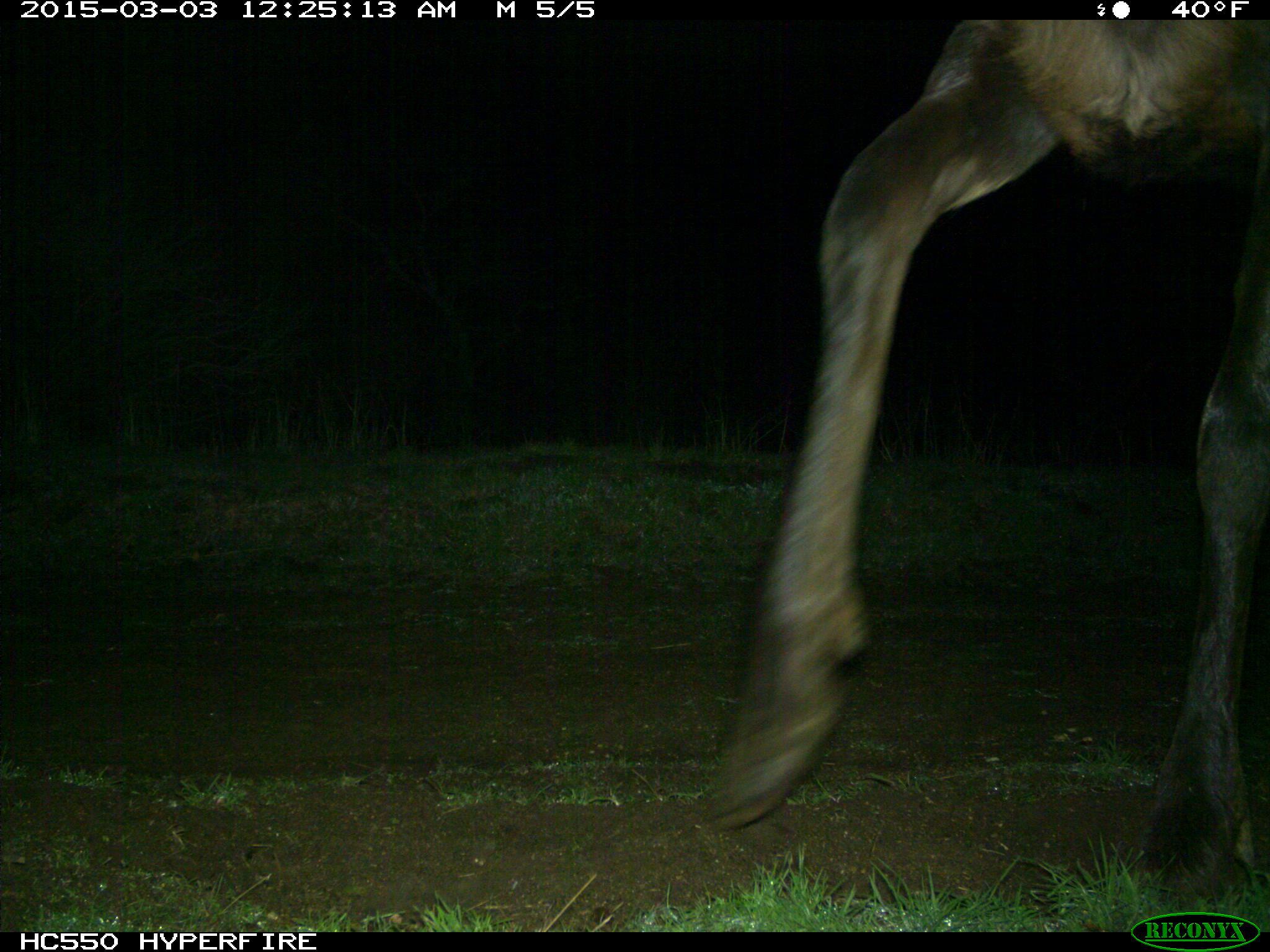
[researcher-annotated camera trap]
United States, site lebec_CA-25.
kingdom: Animalia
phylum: Chordata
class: Mammalia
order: Artiodactyla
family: Cervidae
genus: Cervus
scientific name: Cervus canadensis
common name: elk